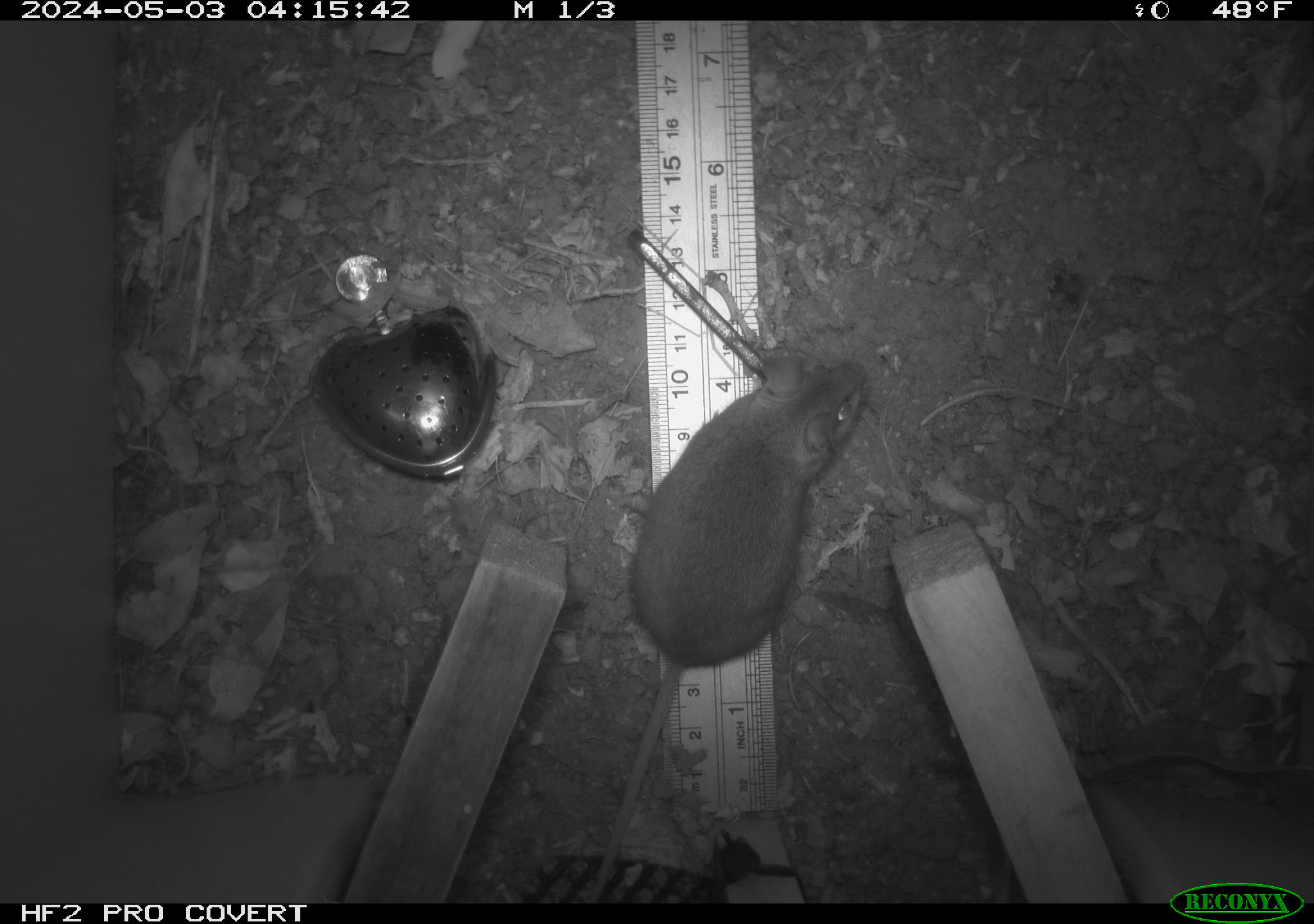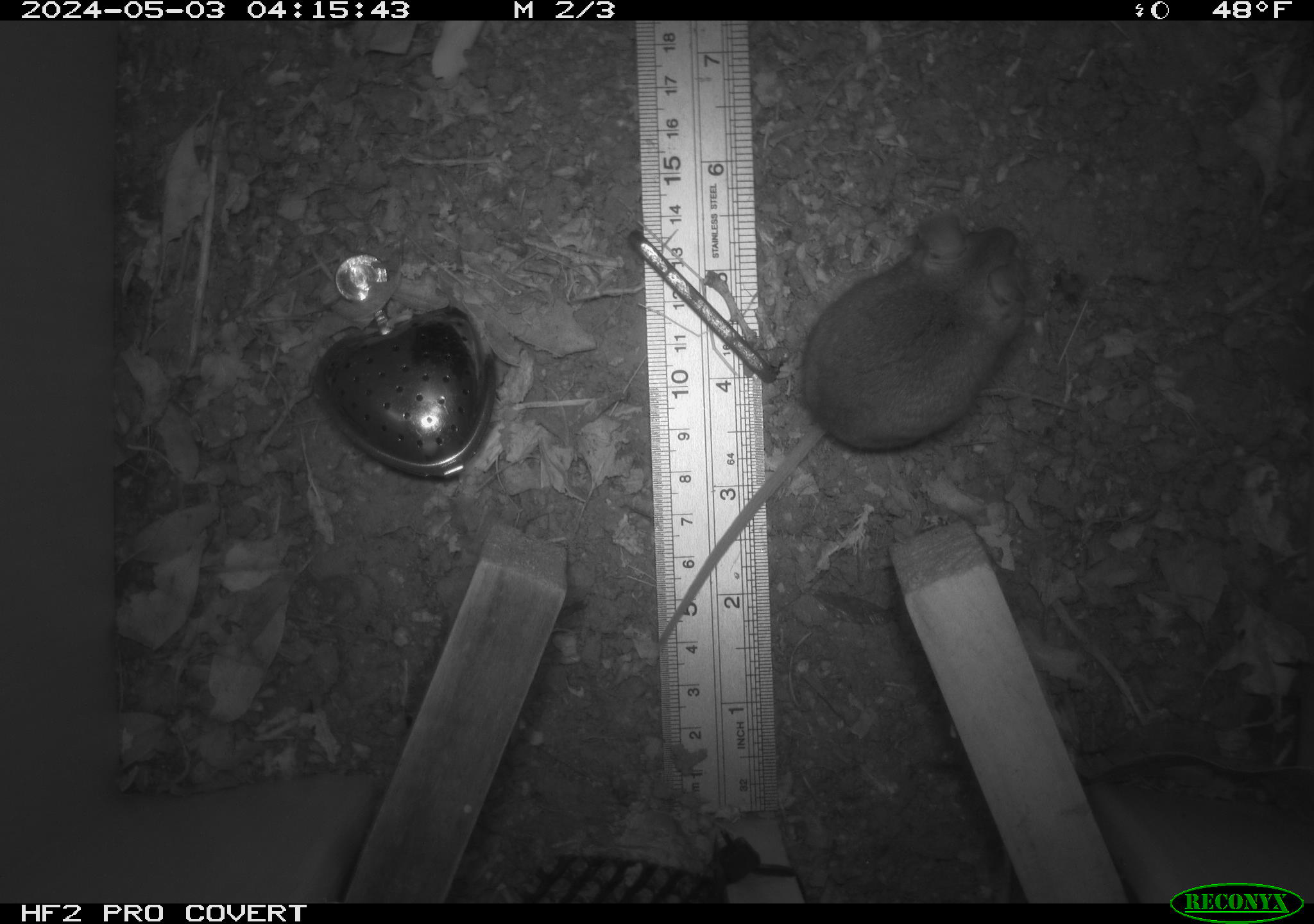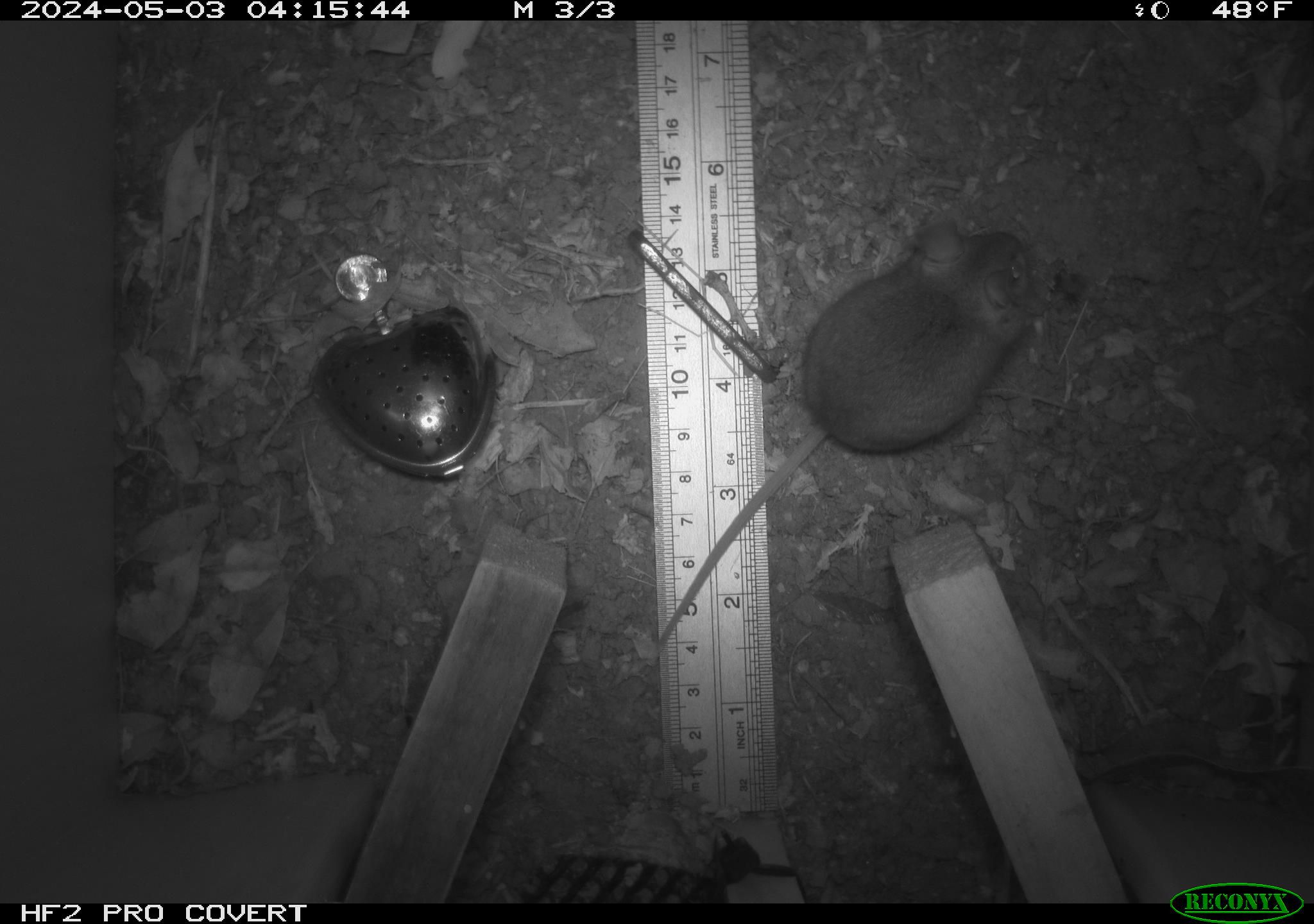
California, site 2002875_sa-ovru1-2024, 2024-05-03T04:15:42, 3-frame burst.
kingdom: Animalia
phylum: Chordata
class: Mammalia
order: Rodentia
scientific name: Rodentia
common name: rodent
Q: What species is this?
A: Rodent (Rodentia).